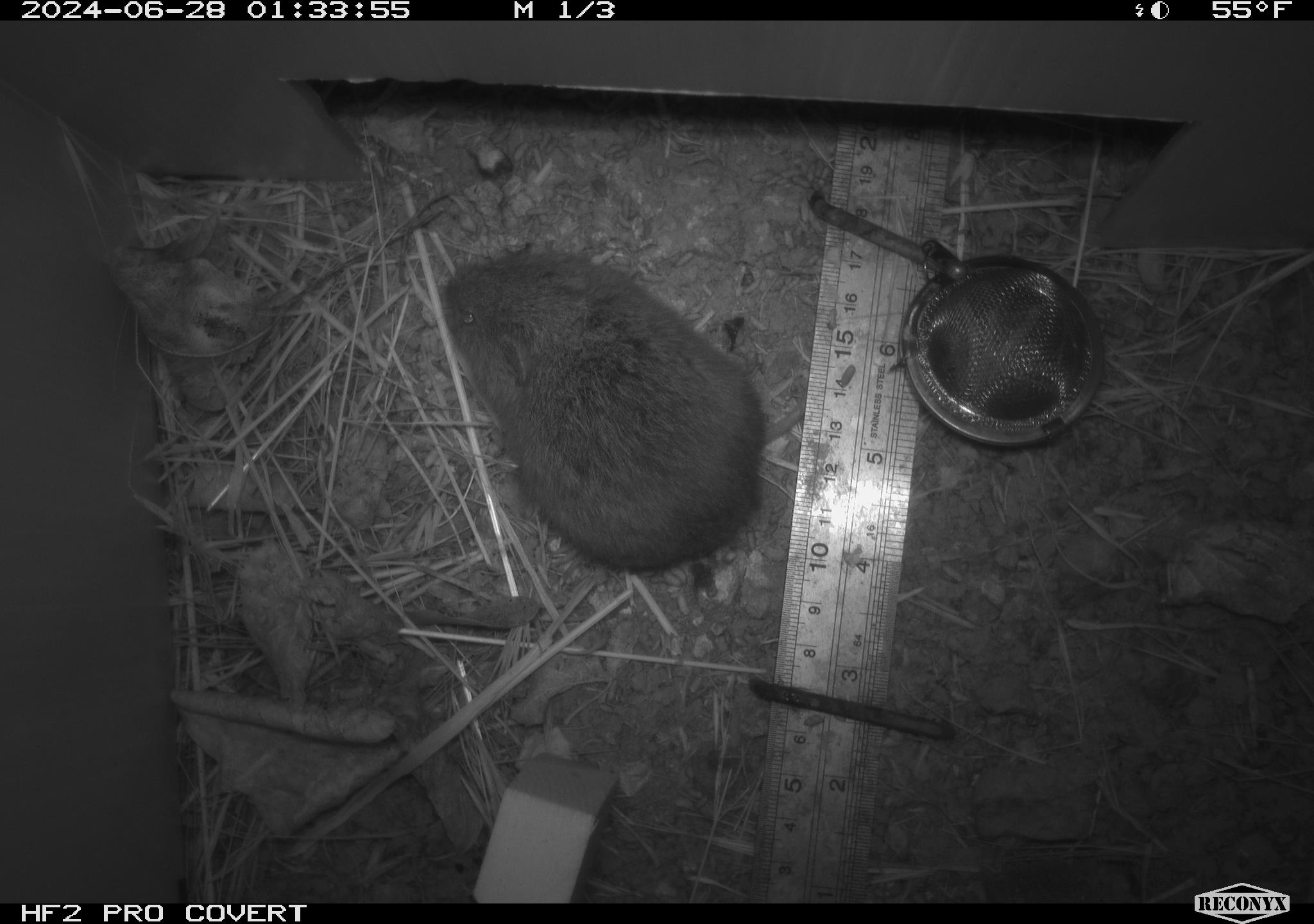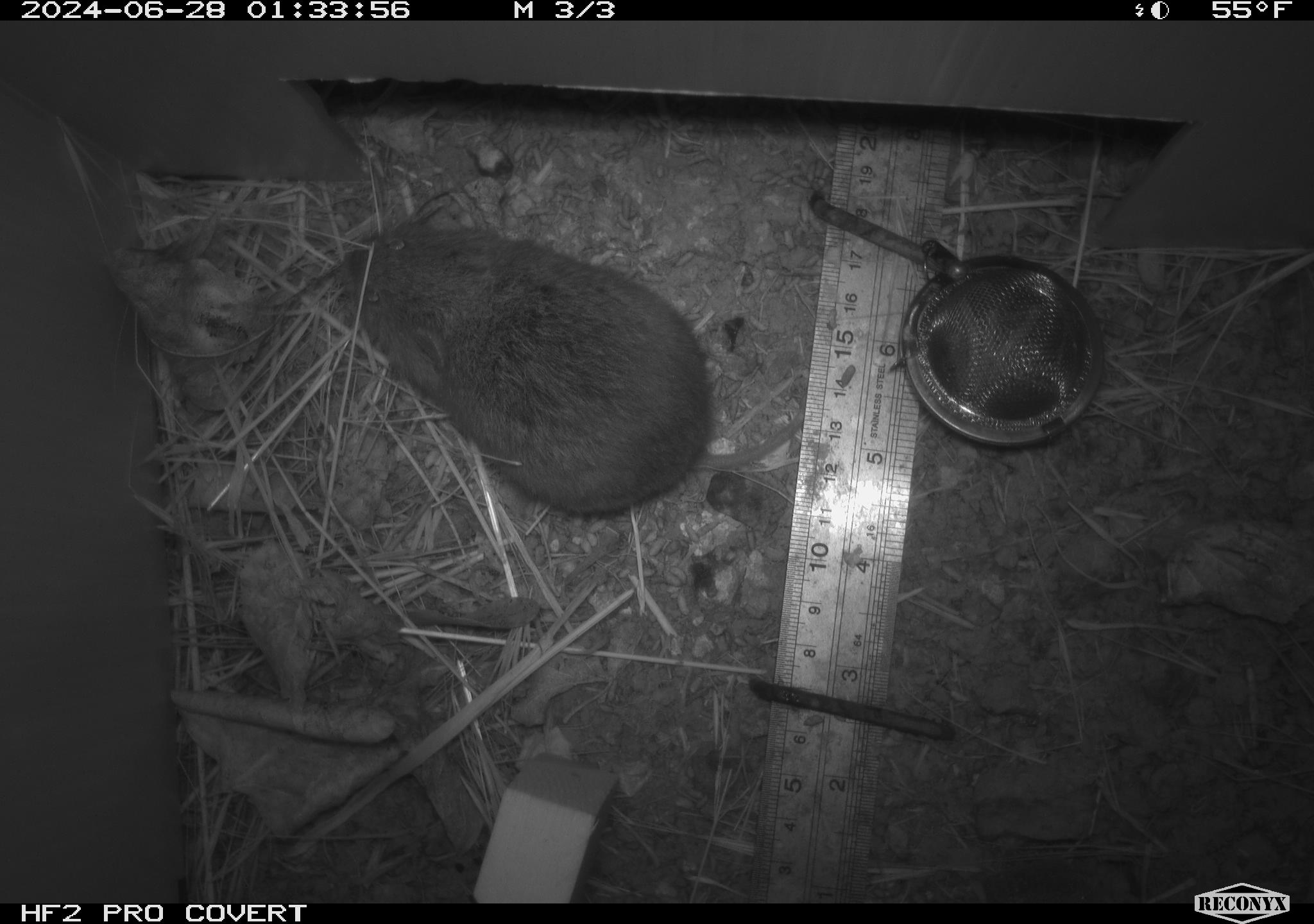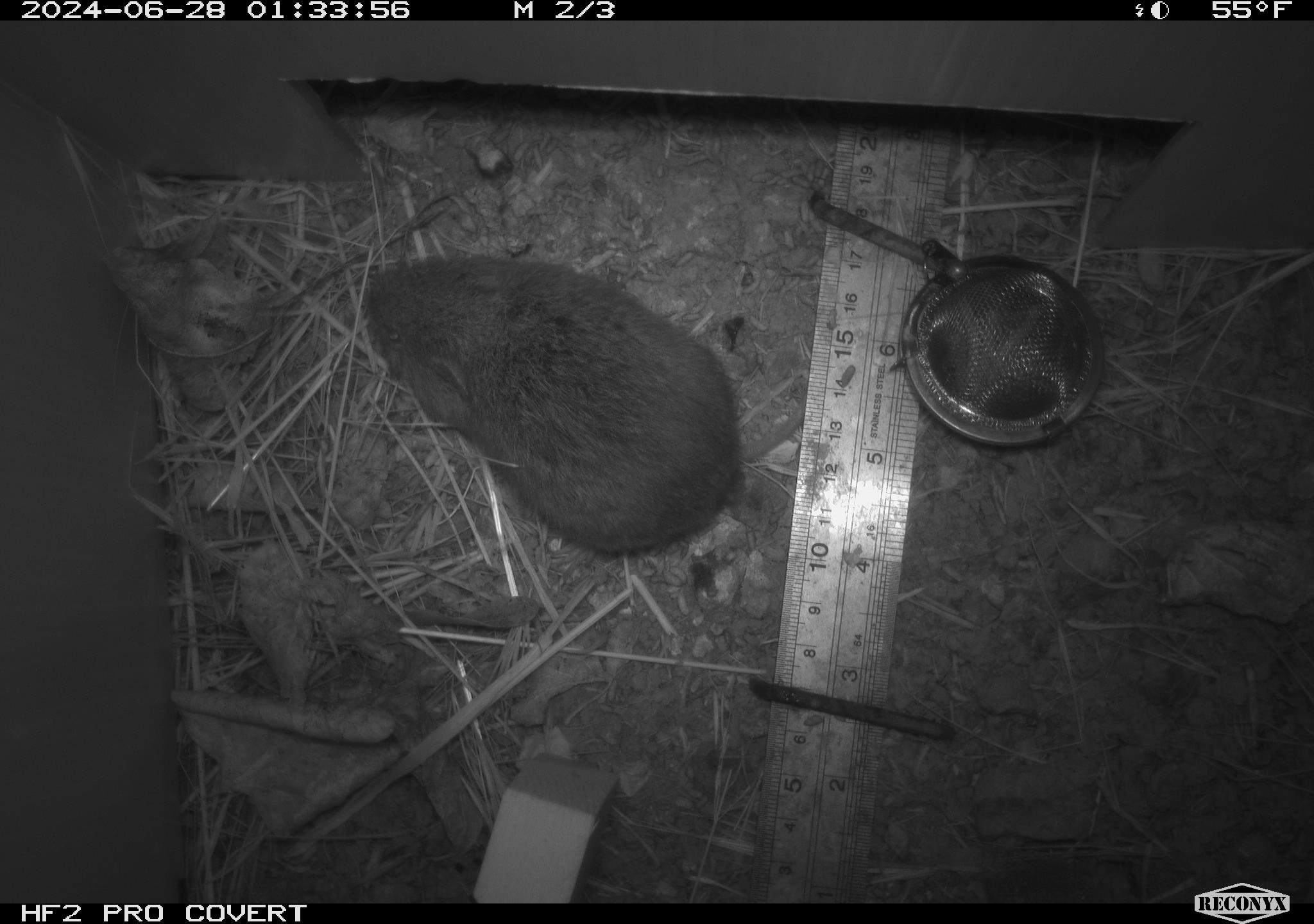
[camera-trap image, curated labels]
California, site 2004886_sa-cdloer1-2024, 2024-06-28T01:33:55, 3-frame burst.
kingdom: Animalia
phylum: Chordata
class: Mammalia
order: Rodentia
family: Cricetidae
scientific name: Arvicolinae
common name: voles, lemmings, and muskrats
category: arvicolinae subfamily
Arvicolinae subfamily (voles, lemmings, and muskrats) (Arvicolinae).